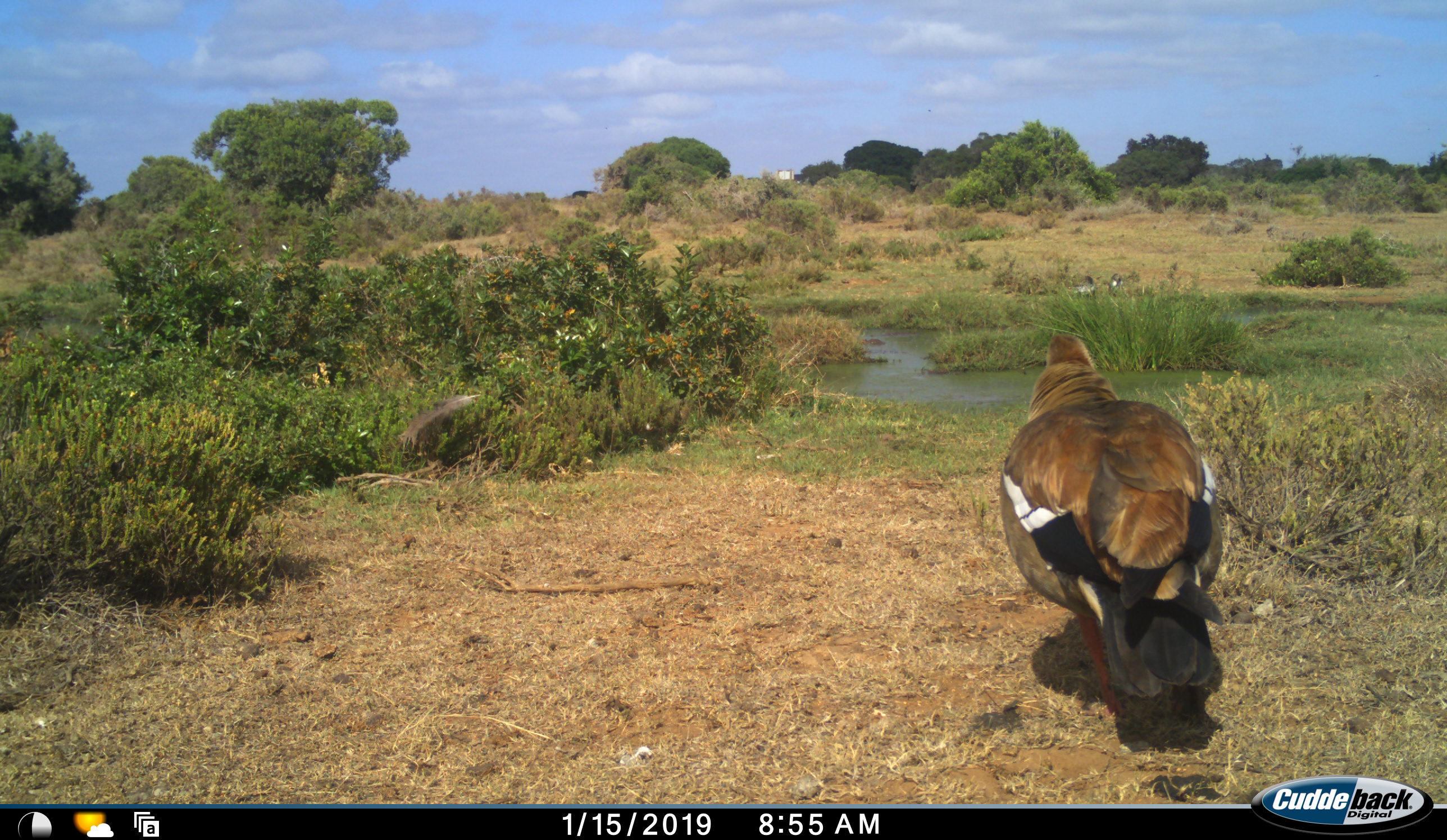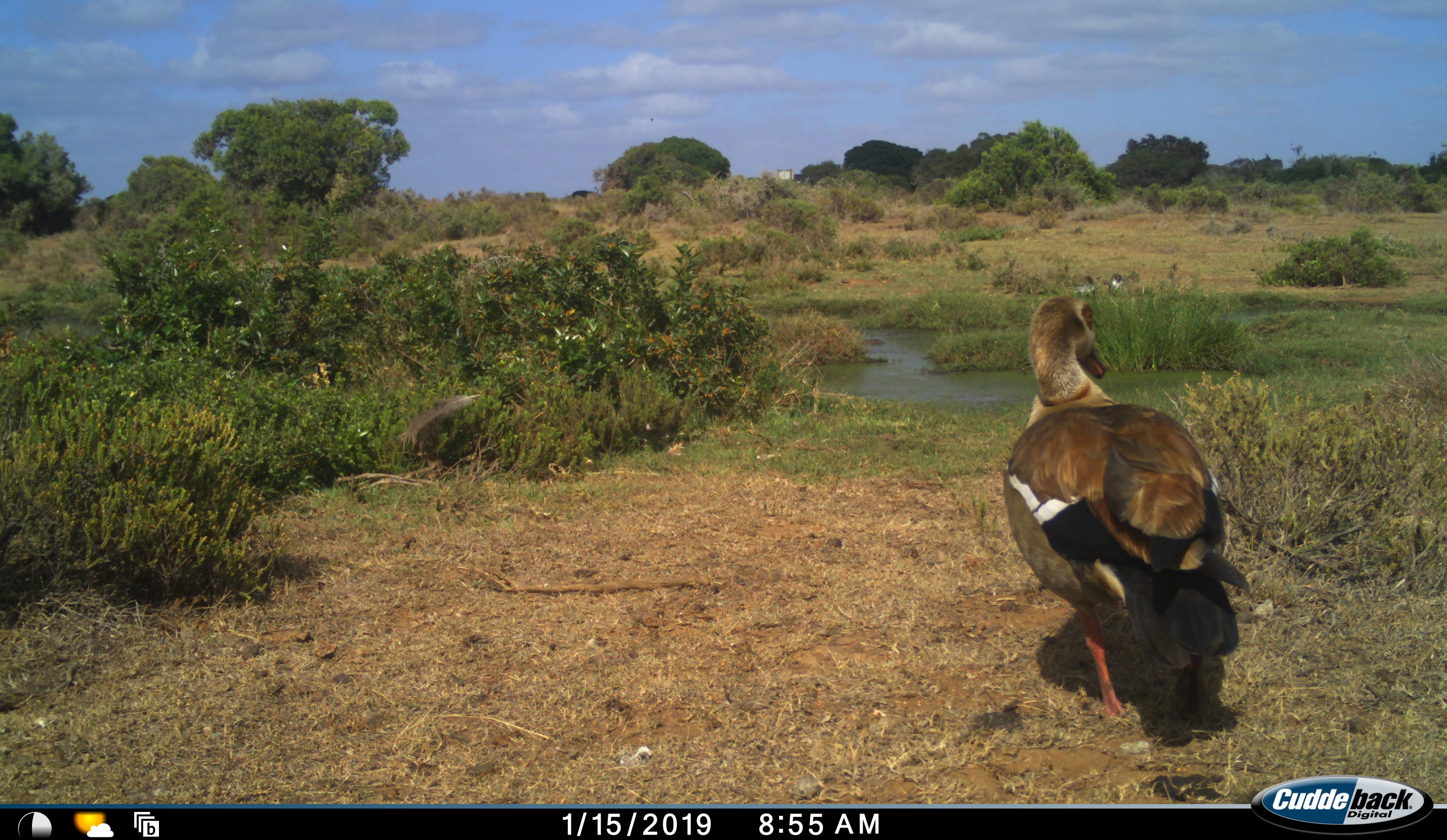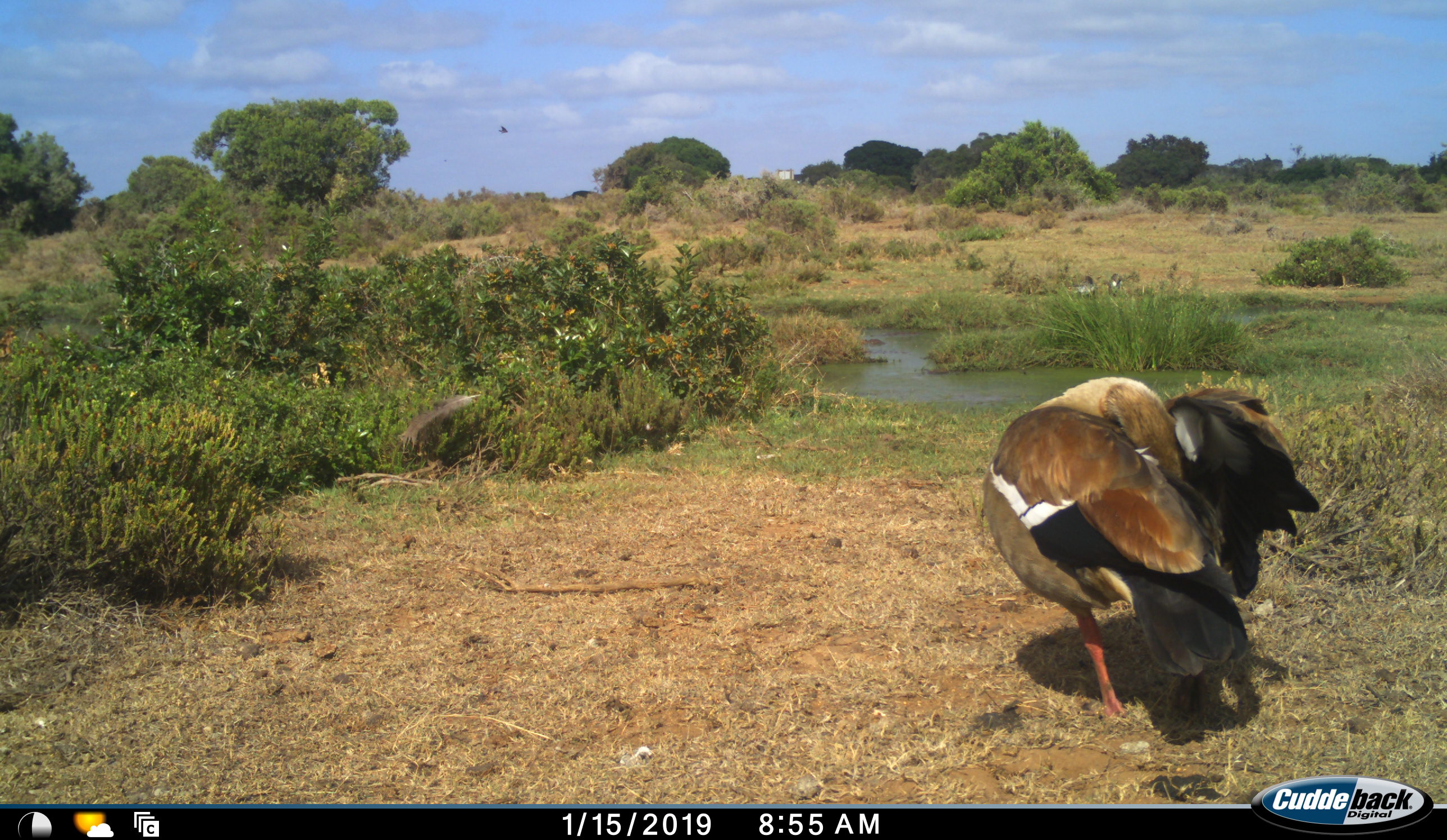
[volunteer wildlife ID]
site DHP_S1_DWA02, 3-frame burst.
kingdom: Animalia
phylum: Chordata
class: Aves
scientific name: Aves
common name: bird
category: birdother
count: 3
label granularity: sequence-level